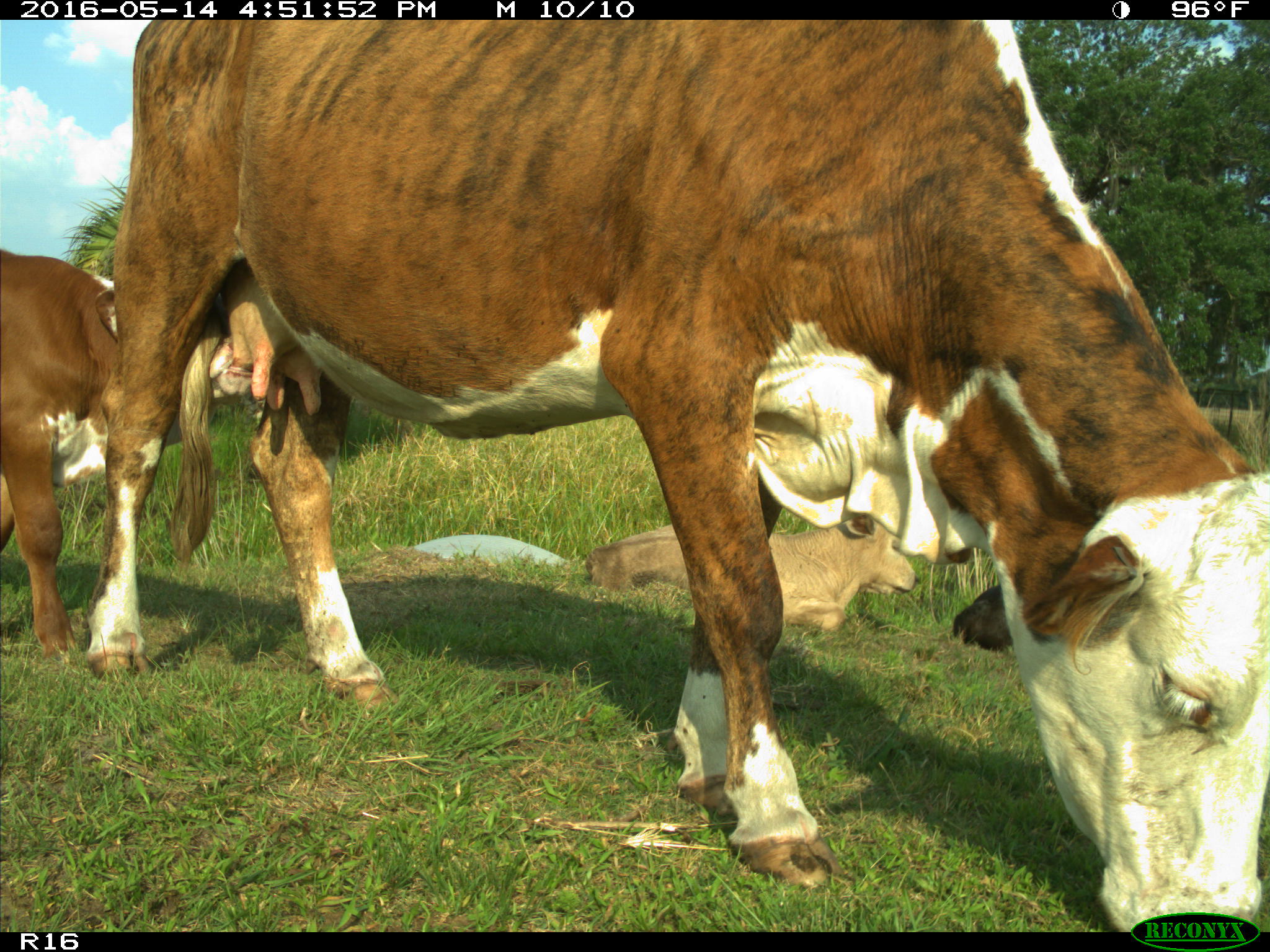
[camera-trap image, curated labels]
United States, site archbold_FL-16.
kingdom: Animalia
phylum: Chordata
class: Mammalia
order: Artiodactyla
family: Bovidae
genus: Bos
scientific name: Bos taurus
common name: domestic cow